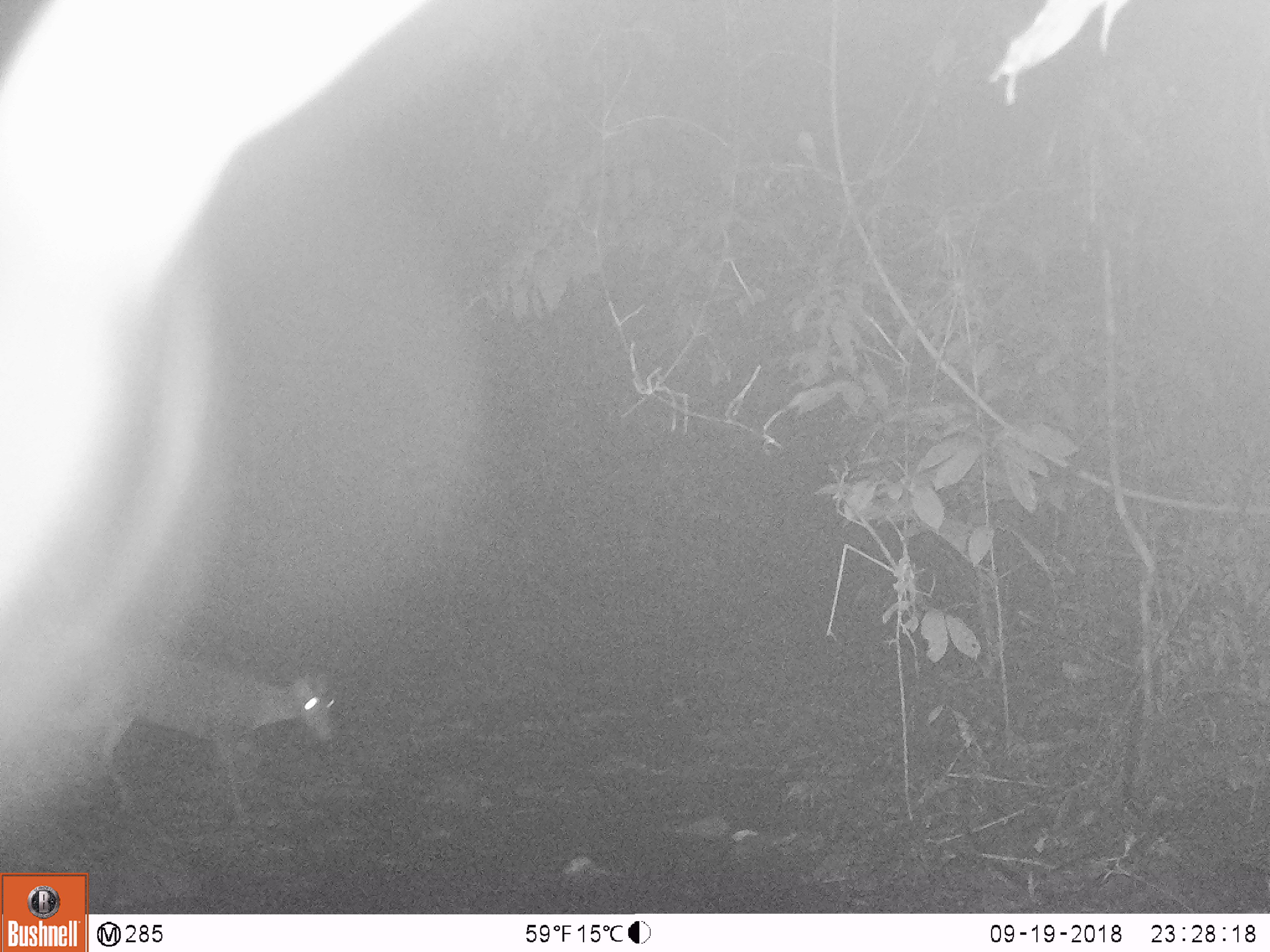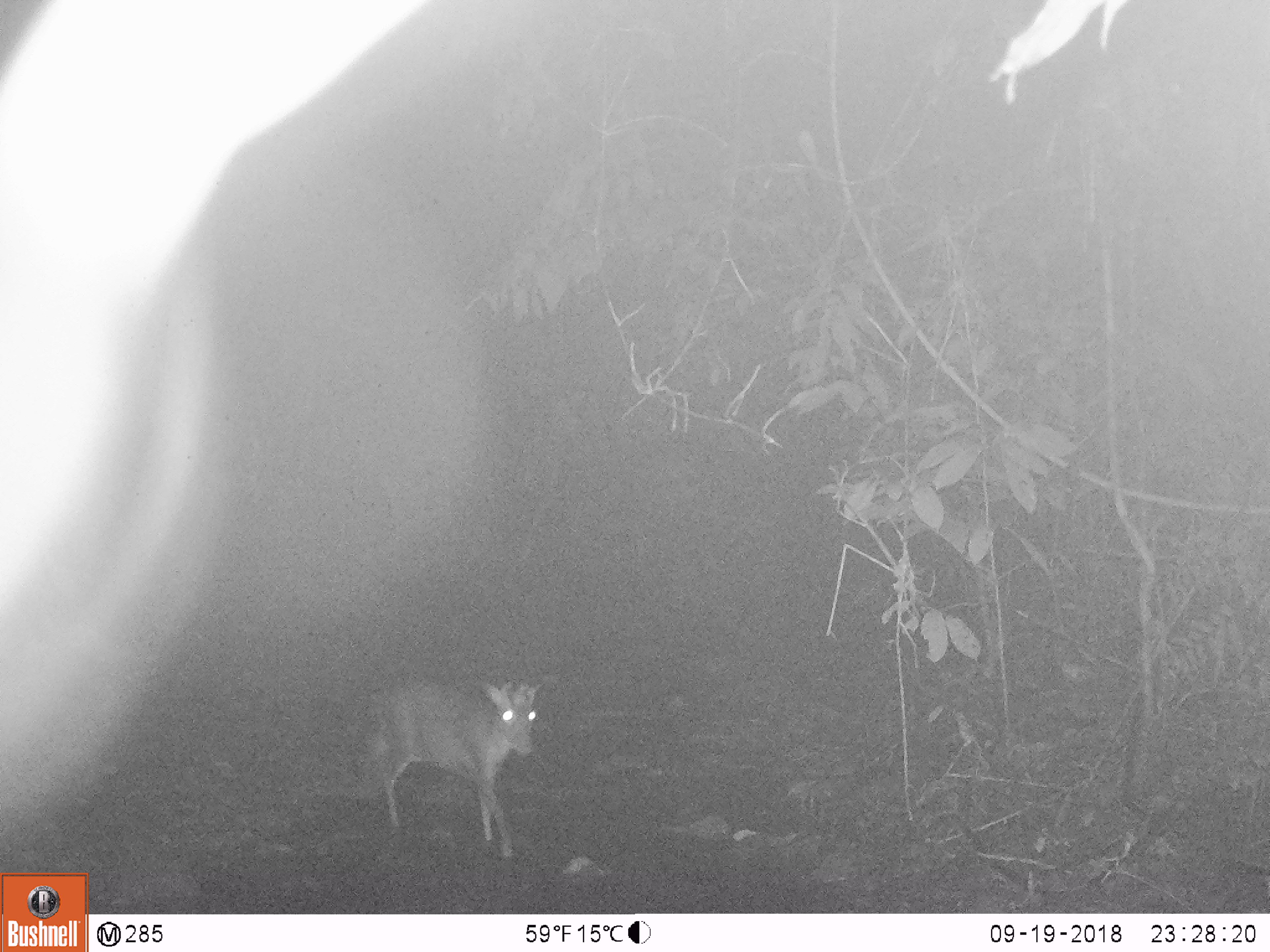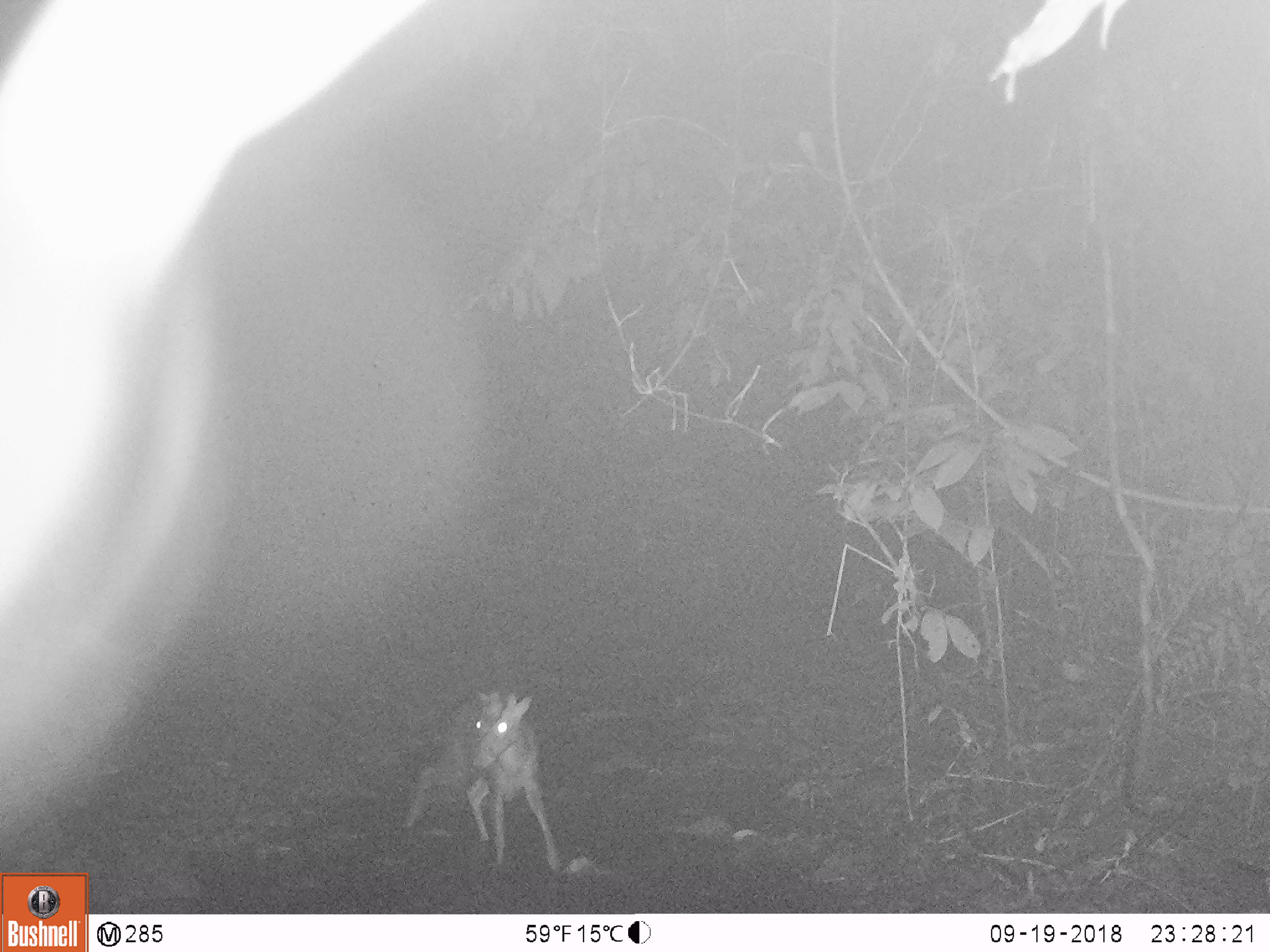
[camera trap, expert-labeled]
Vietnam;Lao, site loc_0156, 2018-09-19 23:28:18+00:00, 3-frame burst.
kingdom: Animalia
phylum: Chordata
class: Mammalia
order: Artiodactyla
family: Cervidae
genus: Muntiacus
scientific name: Muntiacus rooseveltorum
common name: roosevelt's muntjac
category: roosevelts muntjac group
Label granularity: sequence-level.